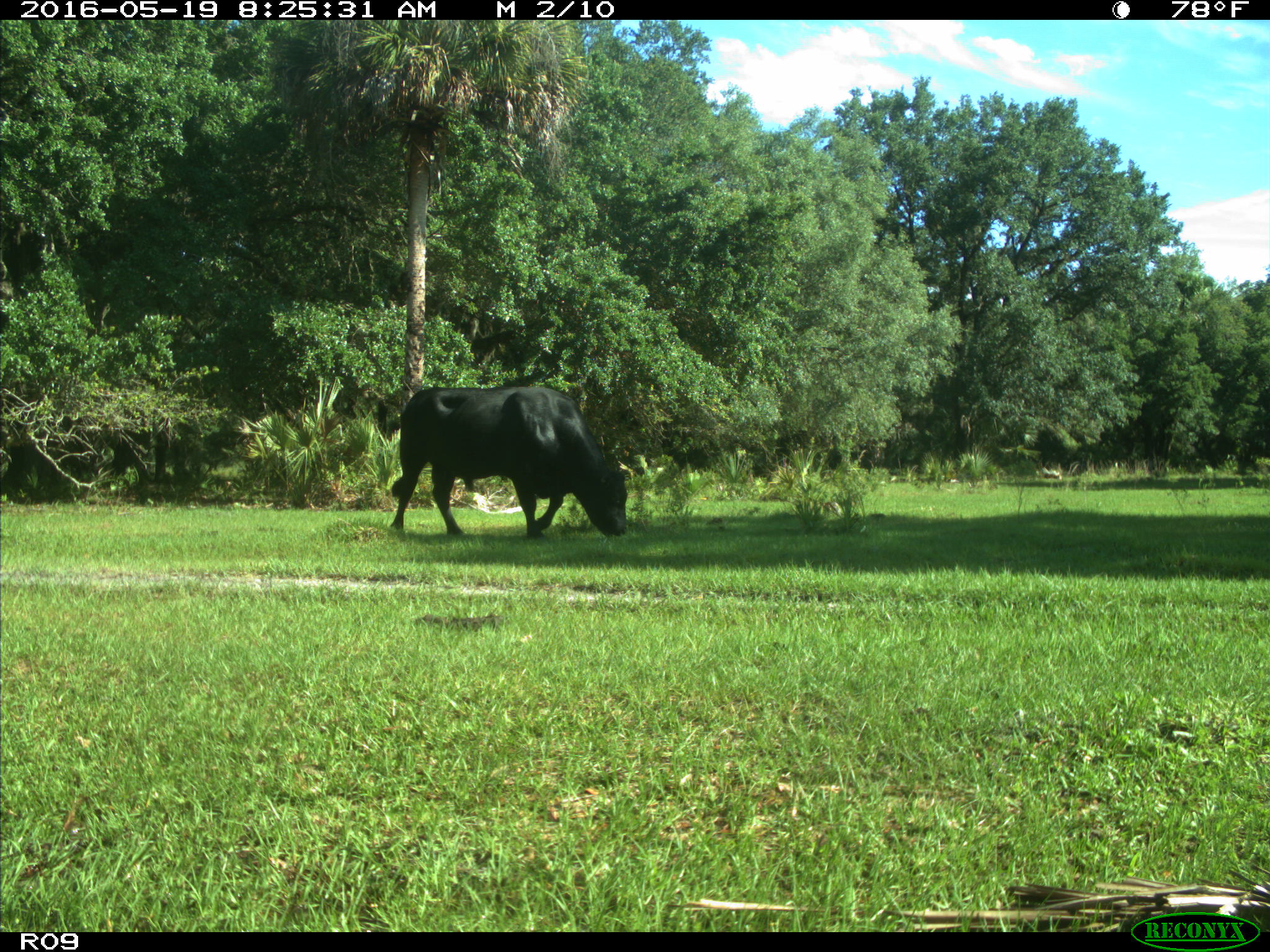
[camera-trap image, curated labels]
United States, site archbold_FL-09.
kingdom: Animalia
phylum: Chordata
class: Mammalia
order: Artiodactyla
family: Bovidae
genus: Bos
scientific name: Bos taurus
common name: domestic cow